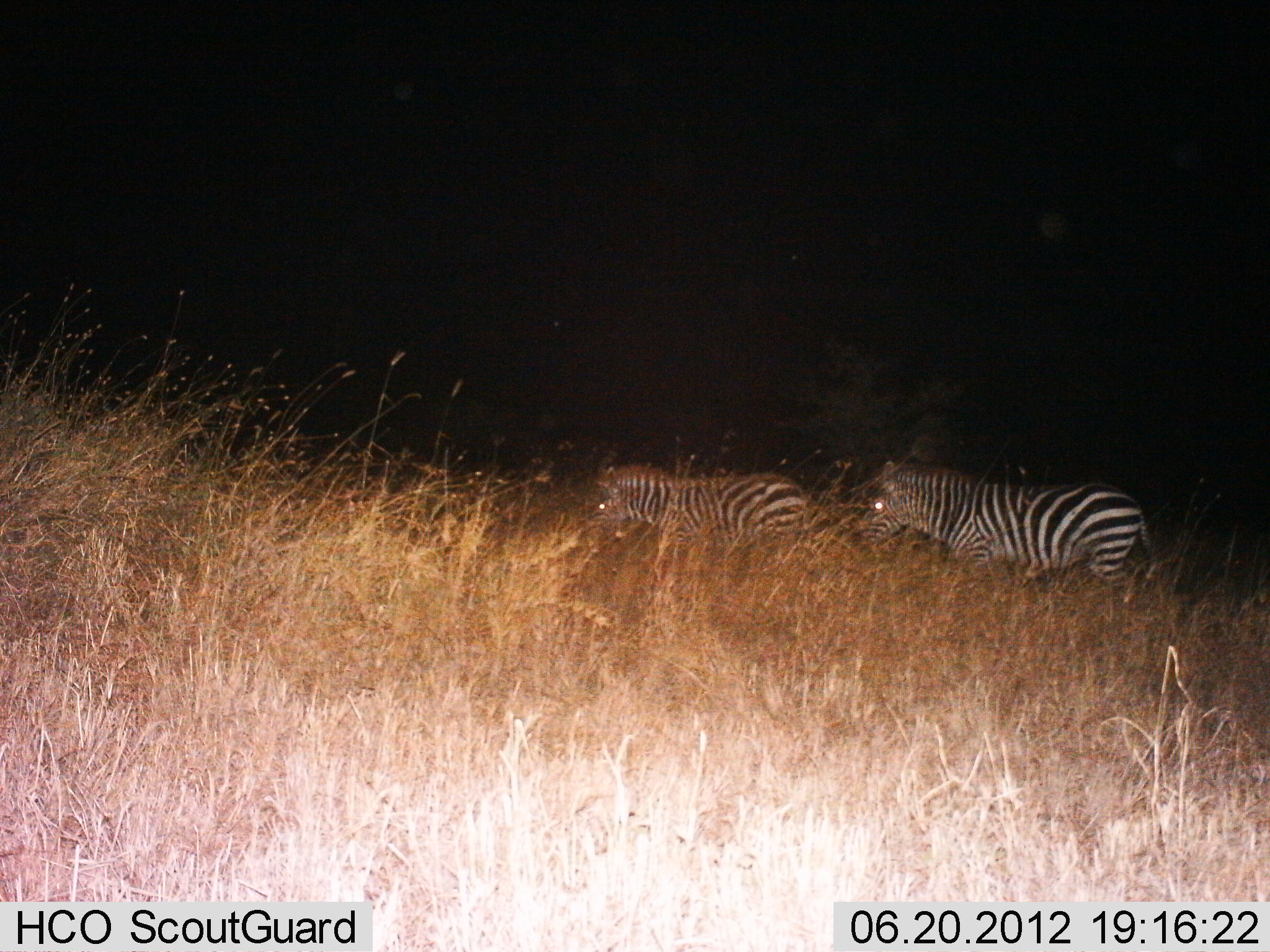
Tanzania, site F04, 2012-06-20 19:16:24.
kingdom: Animalia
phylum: Chordata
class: Mammalia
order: Perissodactyla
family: Equidae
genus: Equus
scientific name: Equus quagga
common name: plains zebra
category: zebra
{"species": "zebra (plains zebra) (Equus quagga)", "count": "2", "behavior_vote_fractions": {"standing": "10%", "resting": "0%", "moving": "90%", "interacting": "0%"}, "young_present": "0%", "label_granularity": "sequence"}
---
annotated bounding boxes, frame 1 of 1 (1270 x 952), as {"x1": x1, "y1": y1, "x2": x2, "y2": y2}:
animal: {"x1": 856, "y1": 461, "x2": 1147, "y2": 602}; {"x1": 596, "y1": 464, "x2": 811, "y2": 568}